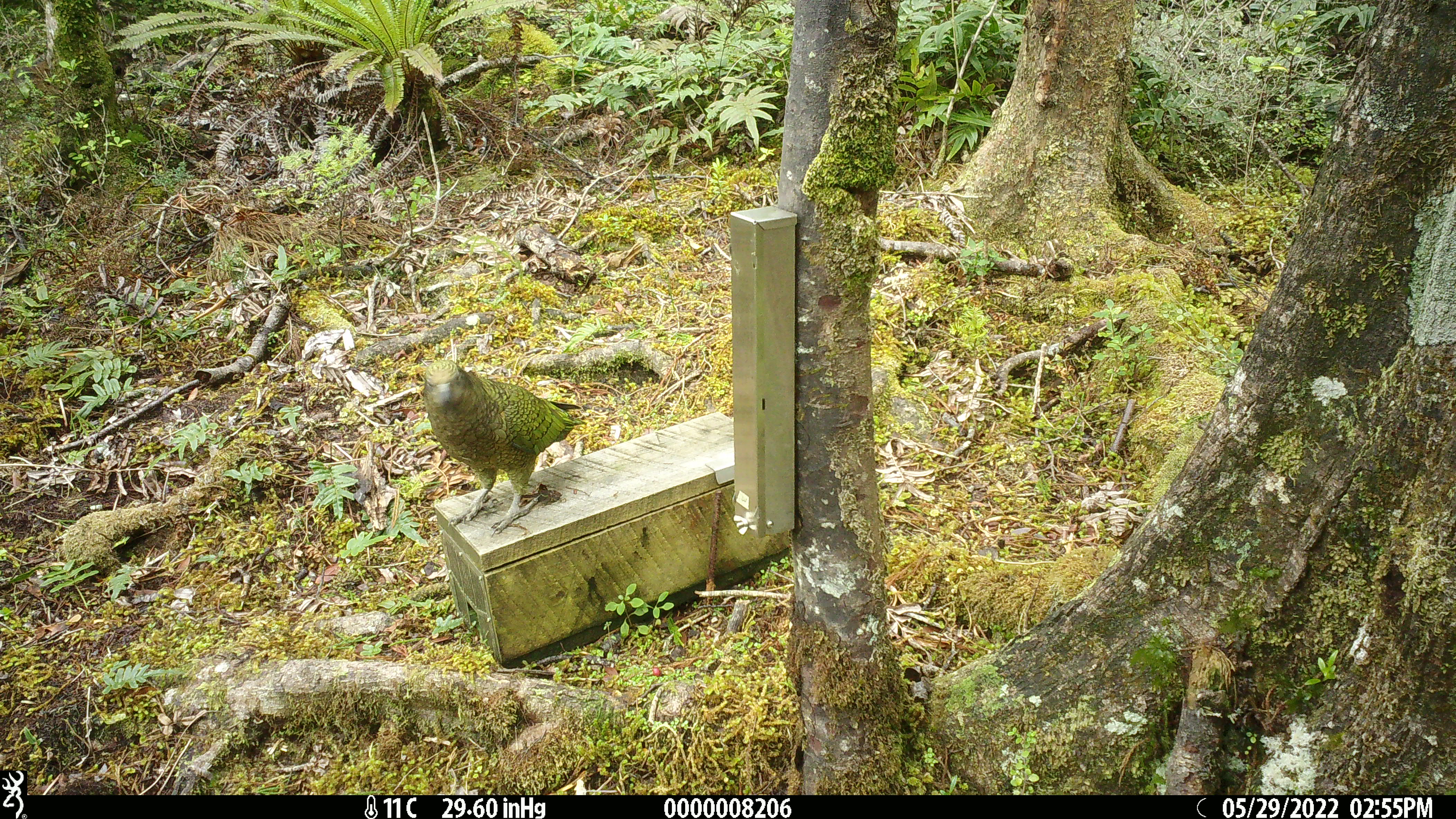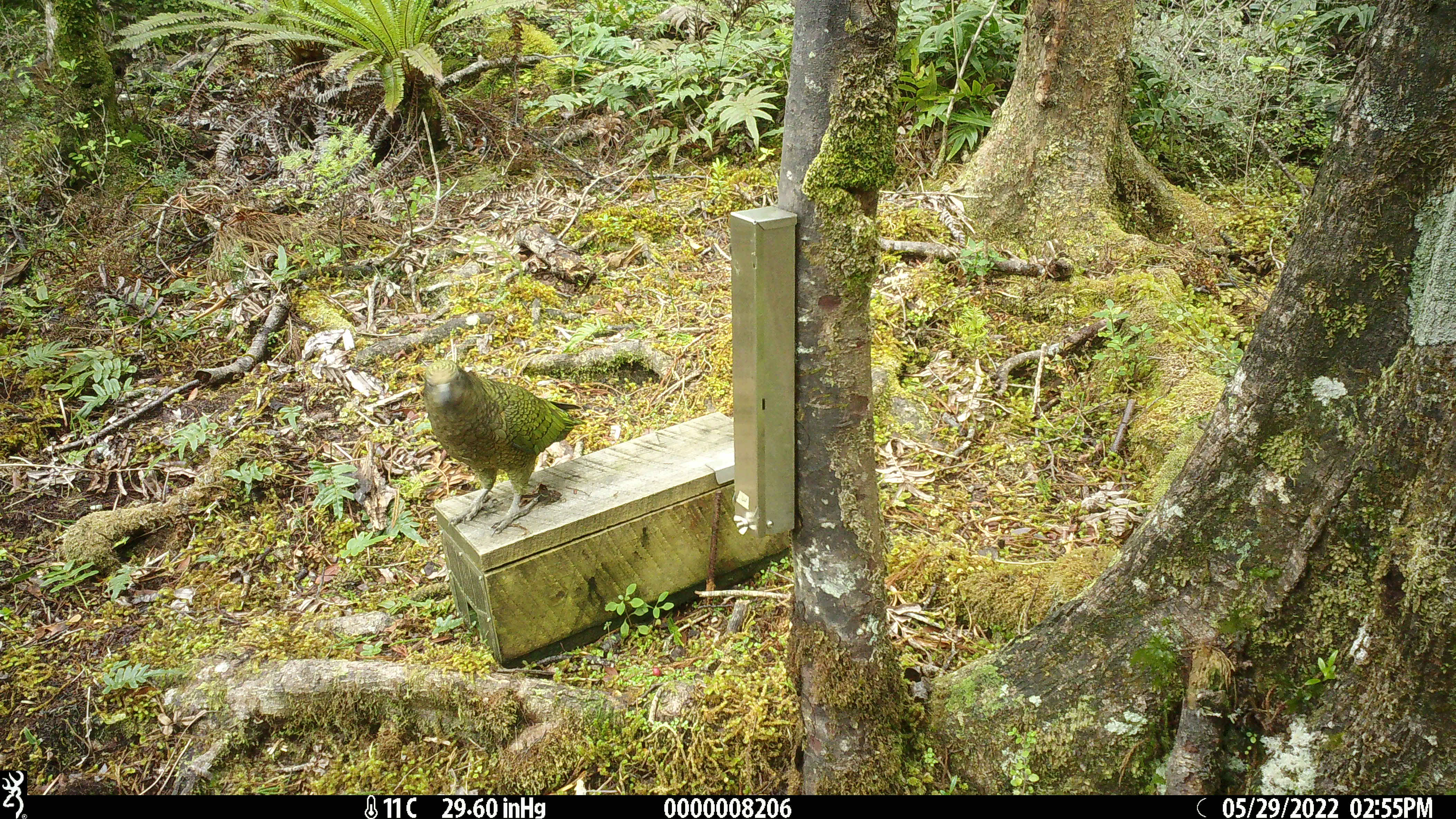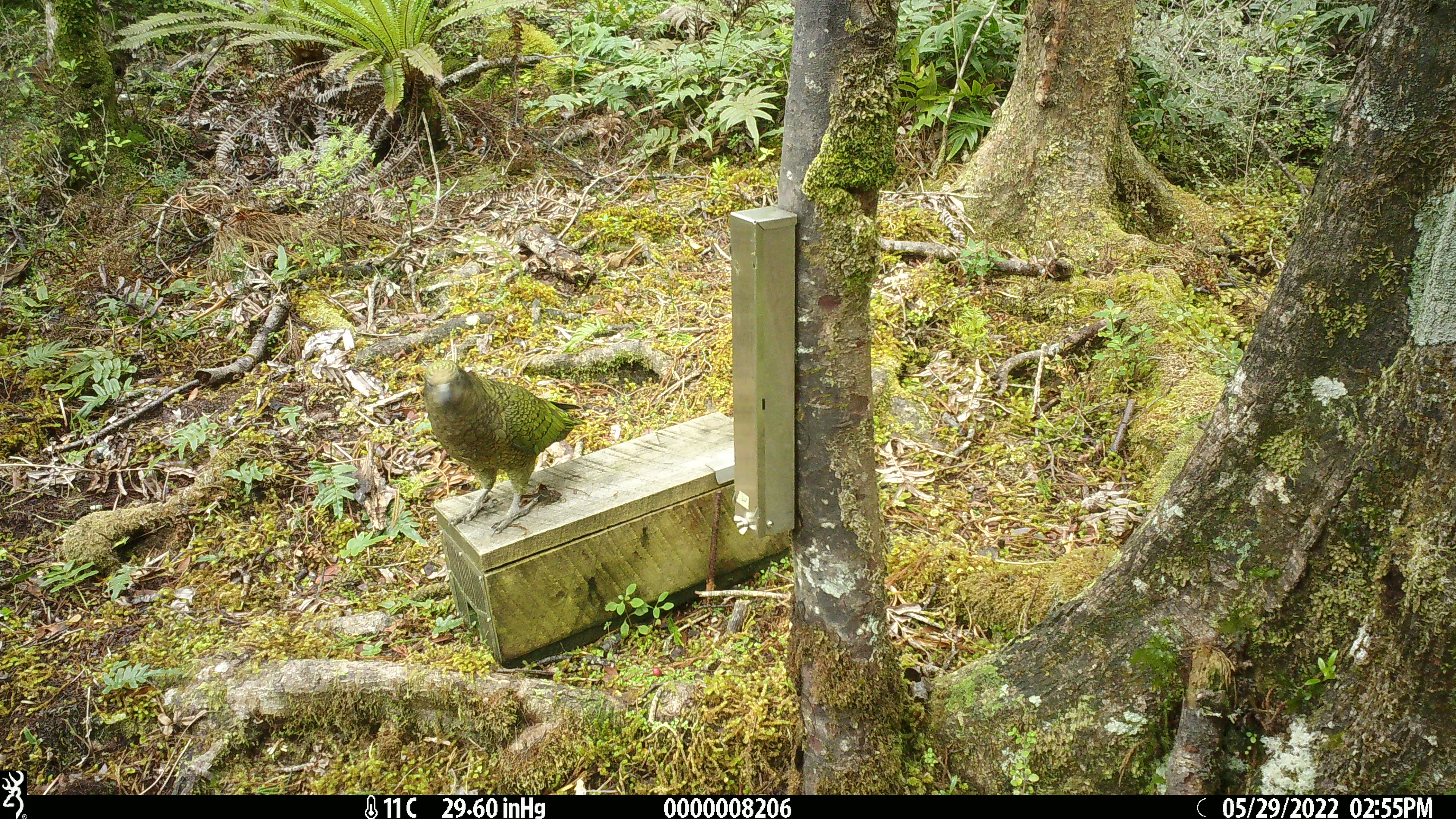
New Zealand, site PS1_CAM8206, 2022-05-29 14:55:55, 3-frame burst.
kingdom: Animalia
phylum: Chordata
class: Aves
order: Psittaciformes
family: Strigopidae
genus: Nestor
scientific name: Nestor notabilis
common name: kea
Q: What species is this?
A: Kea (Nestor notabilis).